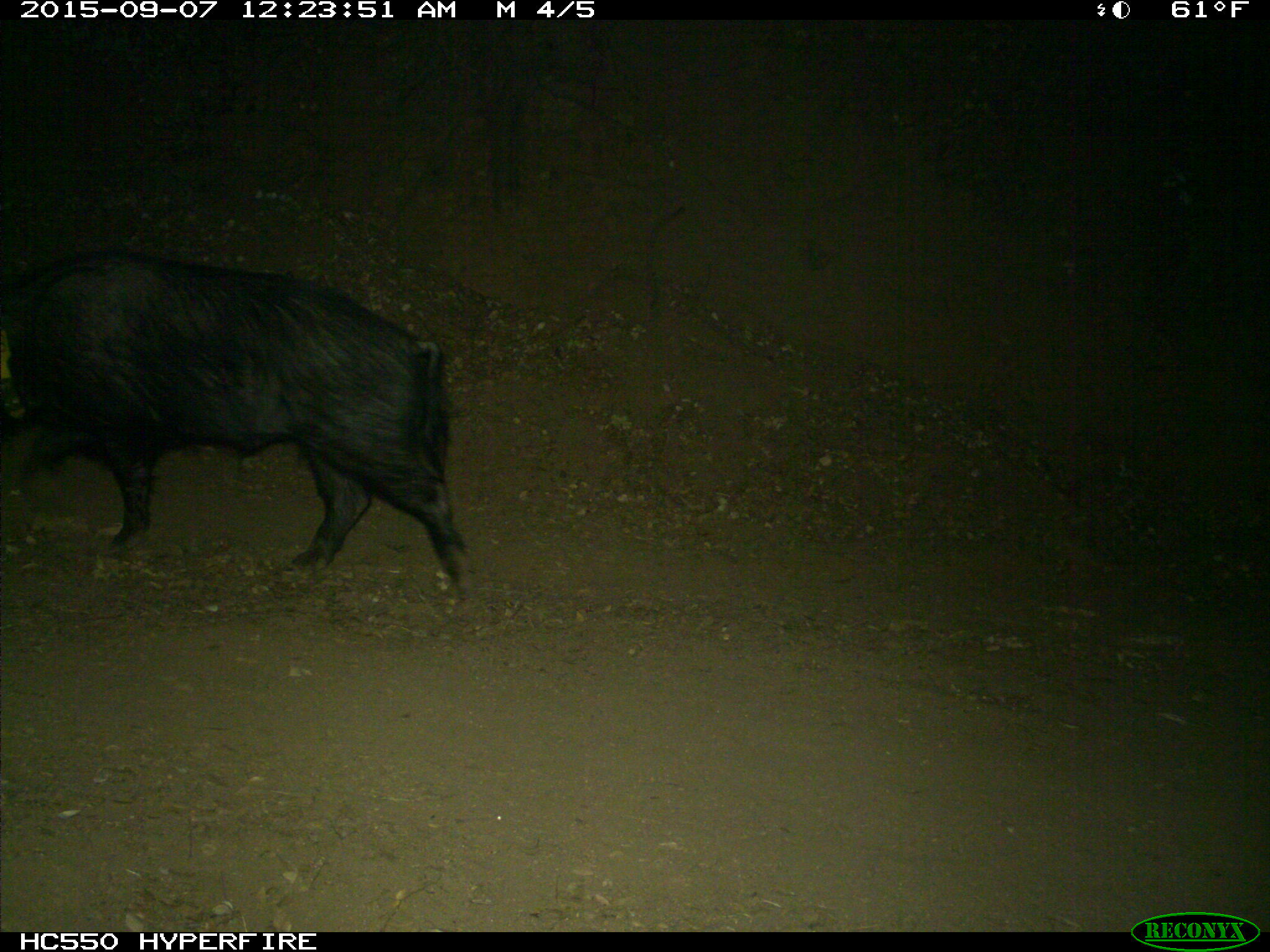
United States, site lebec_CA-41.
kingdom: Animalia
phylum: Chordata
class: Mammalia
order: Artiodactyla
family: Suidae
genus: Sus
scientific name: Sus scrofa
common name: wild boar